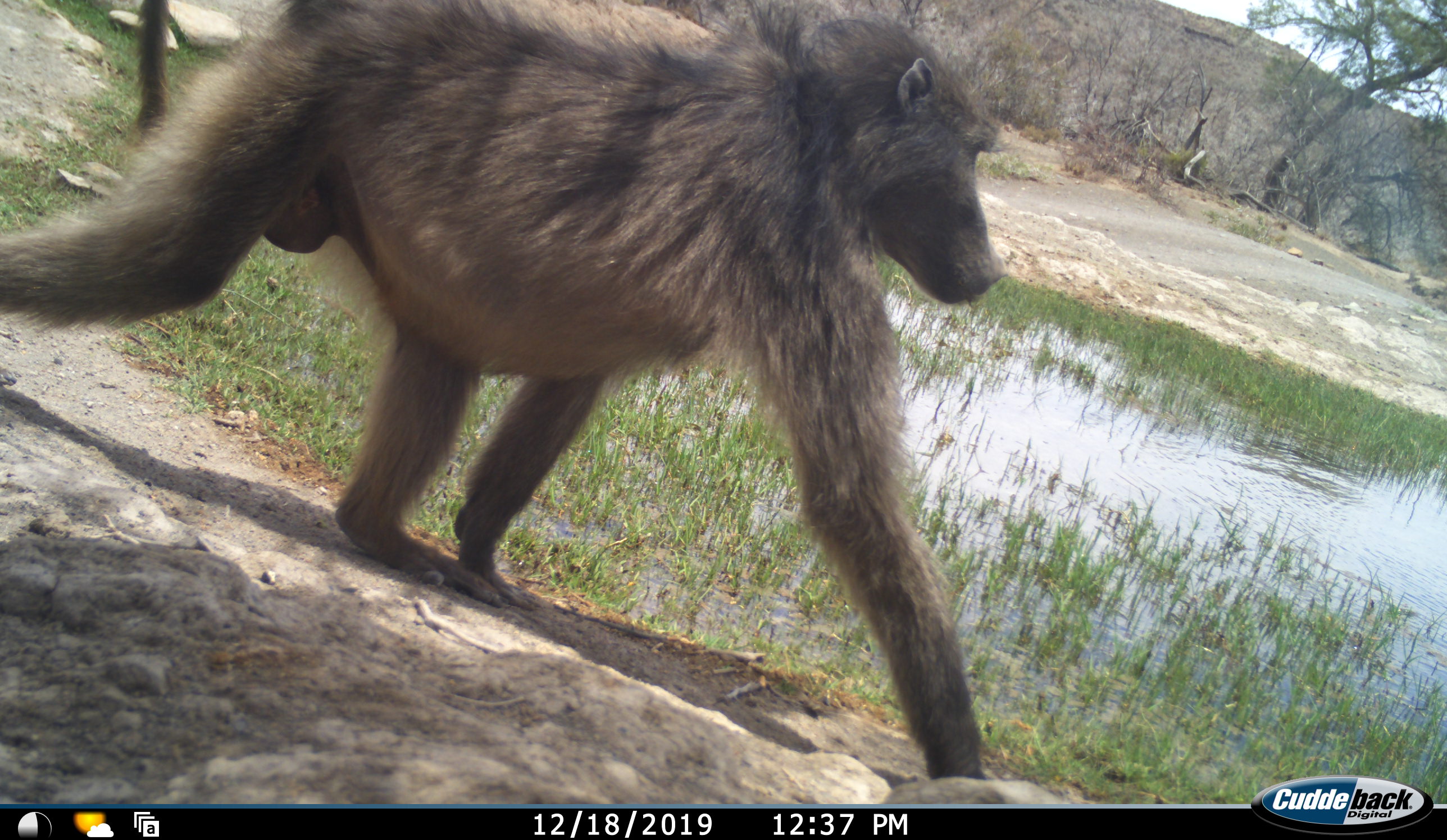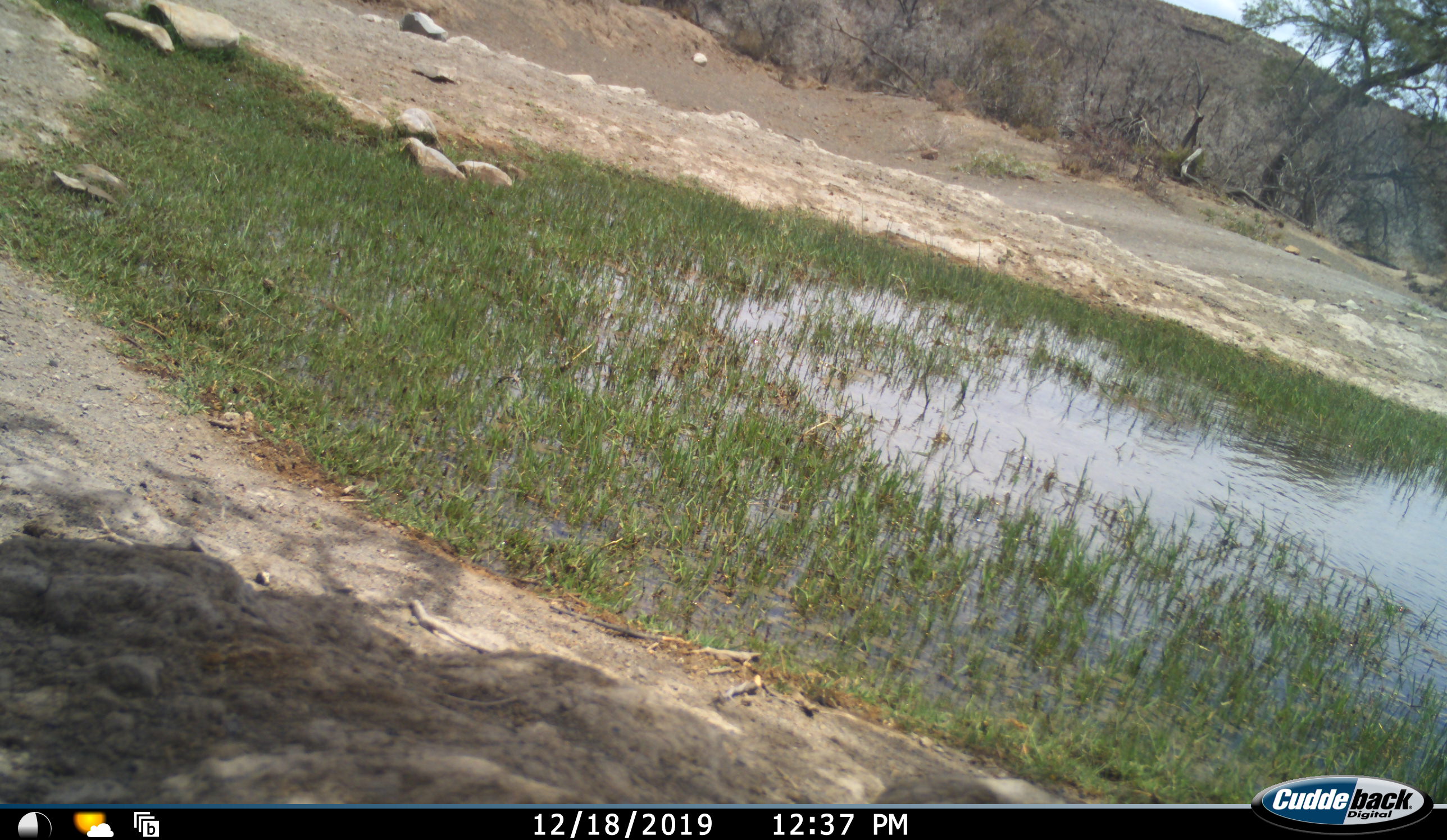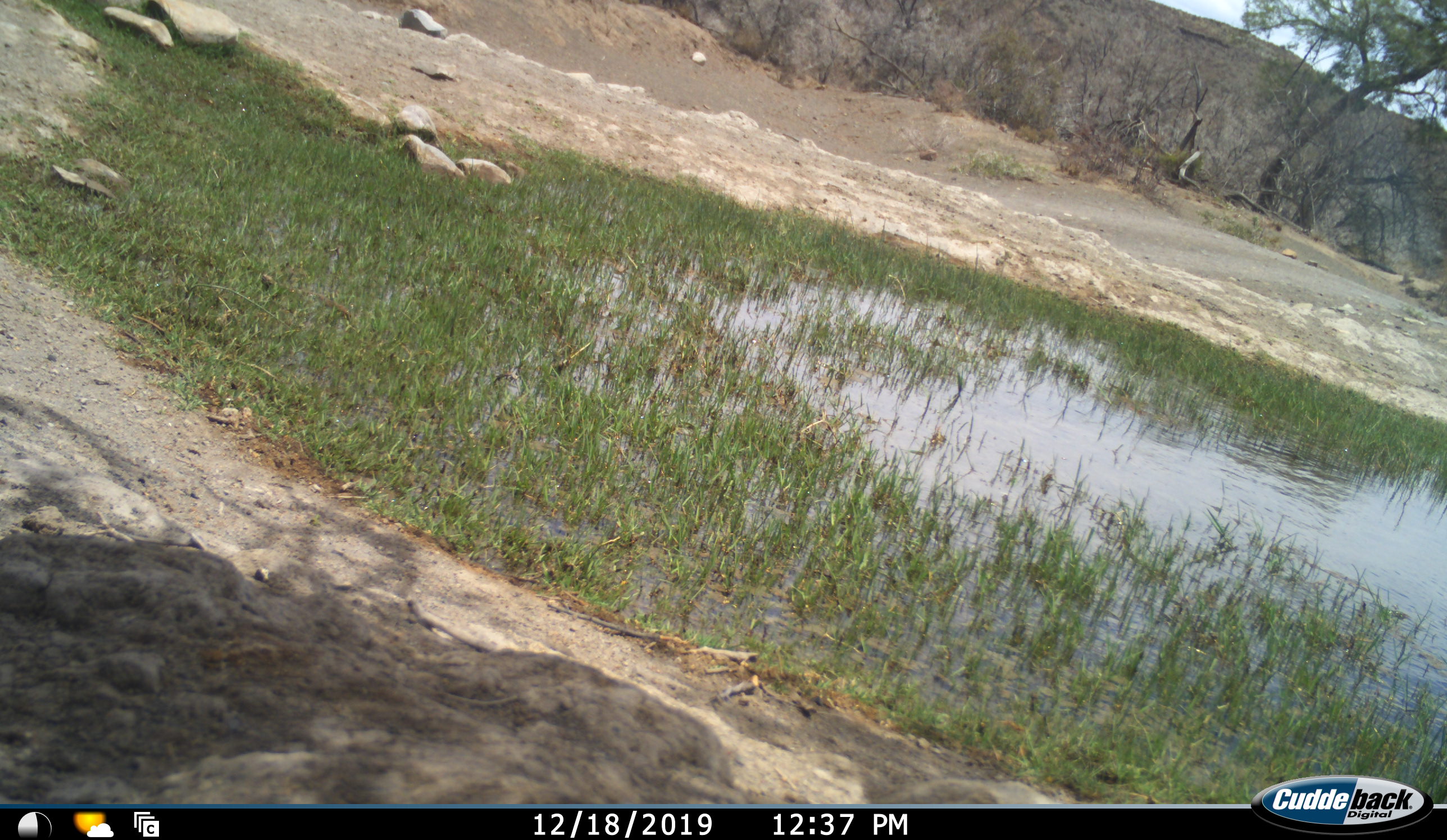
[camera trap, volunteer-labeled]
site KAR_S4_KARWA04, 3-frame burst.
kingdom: Animalia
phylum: Chordata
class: Mammalia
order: Primates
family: Cercopithecidae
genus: Papio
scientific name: Papio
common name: baboon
Baboon (Papio), count 1. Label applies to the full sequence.